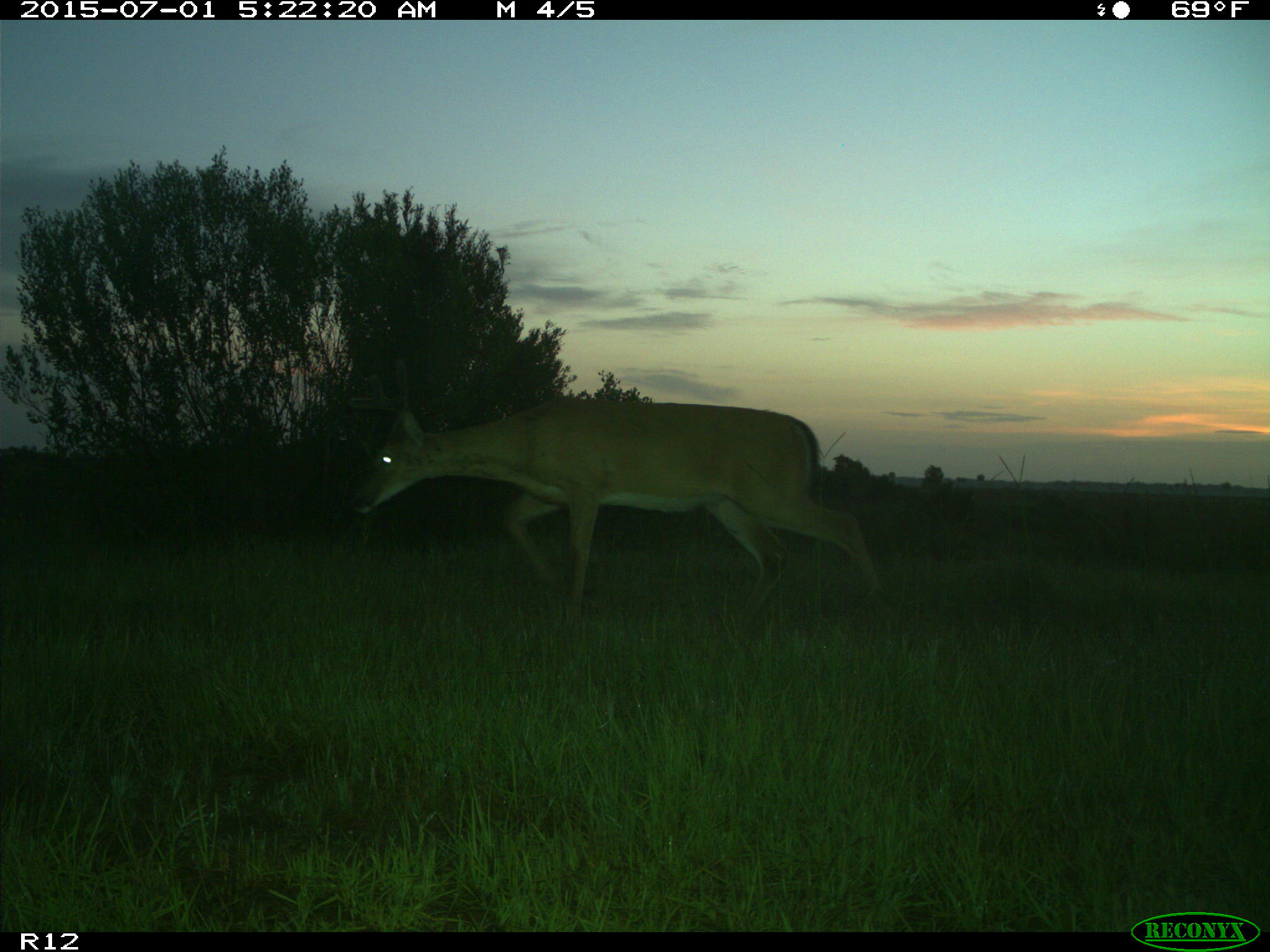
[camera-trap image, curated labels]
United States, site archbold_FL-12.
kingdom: Animalia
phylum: Chordata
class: Mammalia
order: Artiodactyla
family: Cervidae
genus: Odocoileus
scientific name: Odocoileus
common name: deer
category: unidentified deer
Unidentified deer (deer) (Odocoileus).